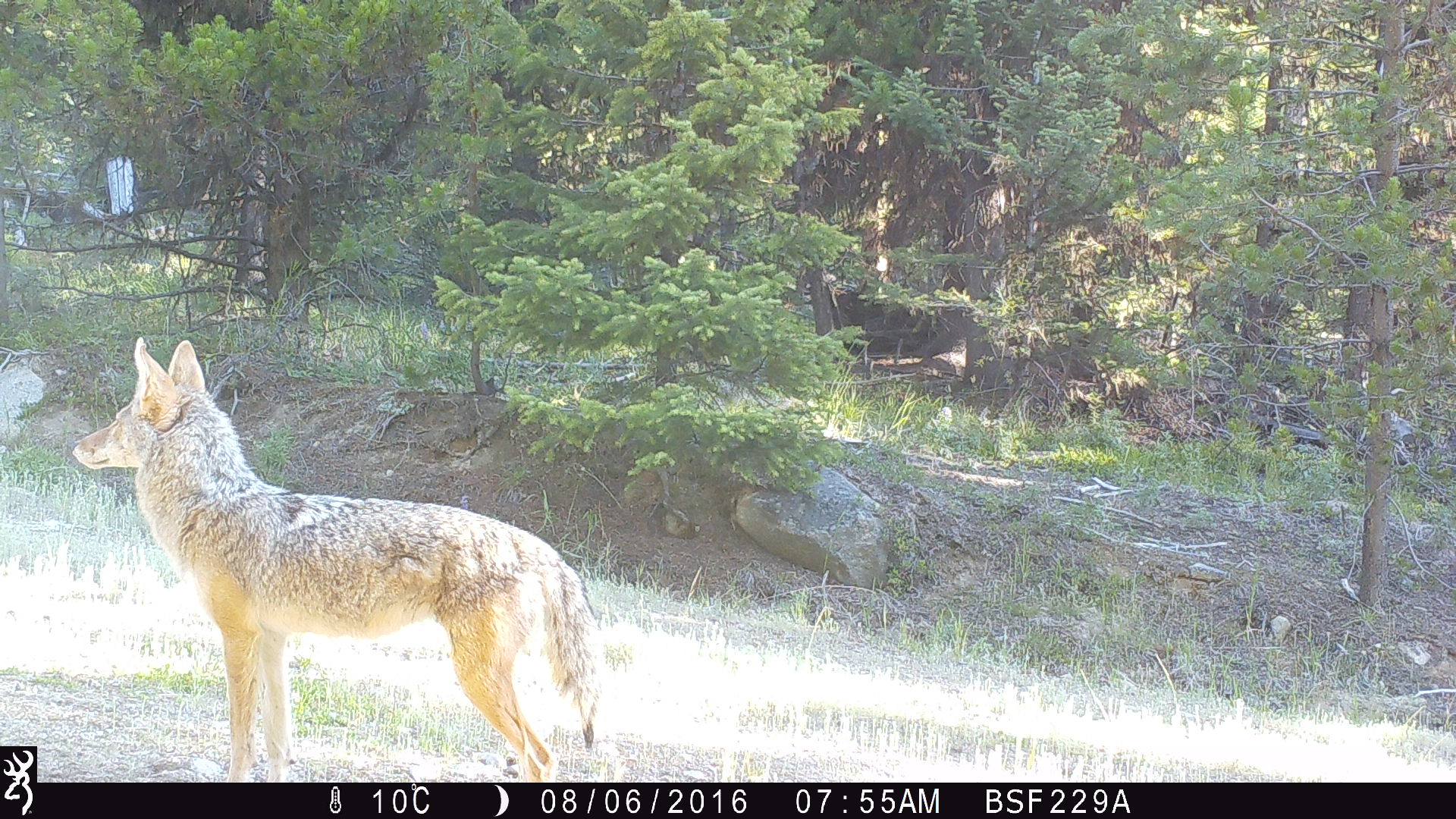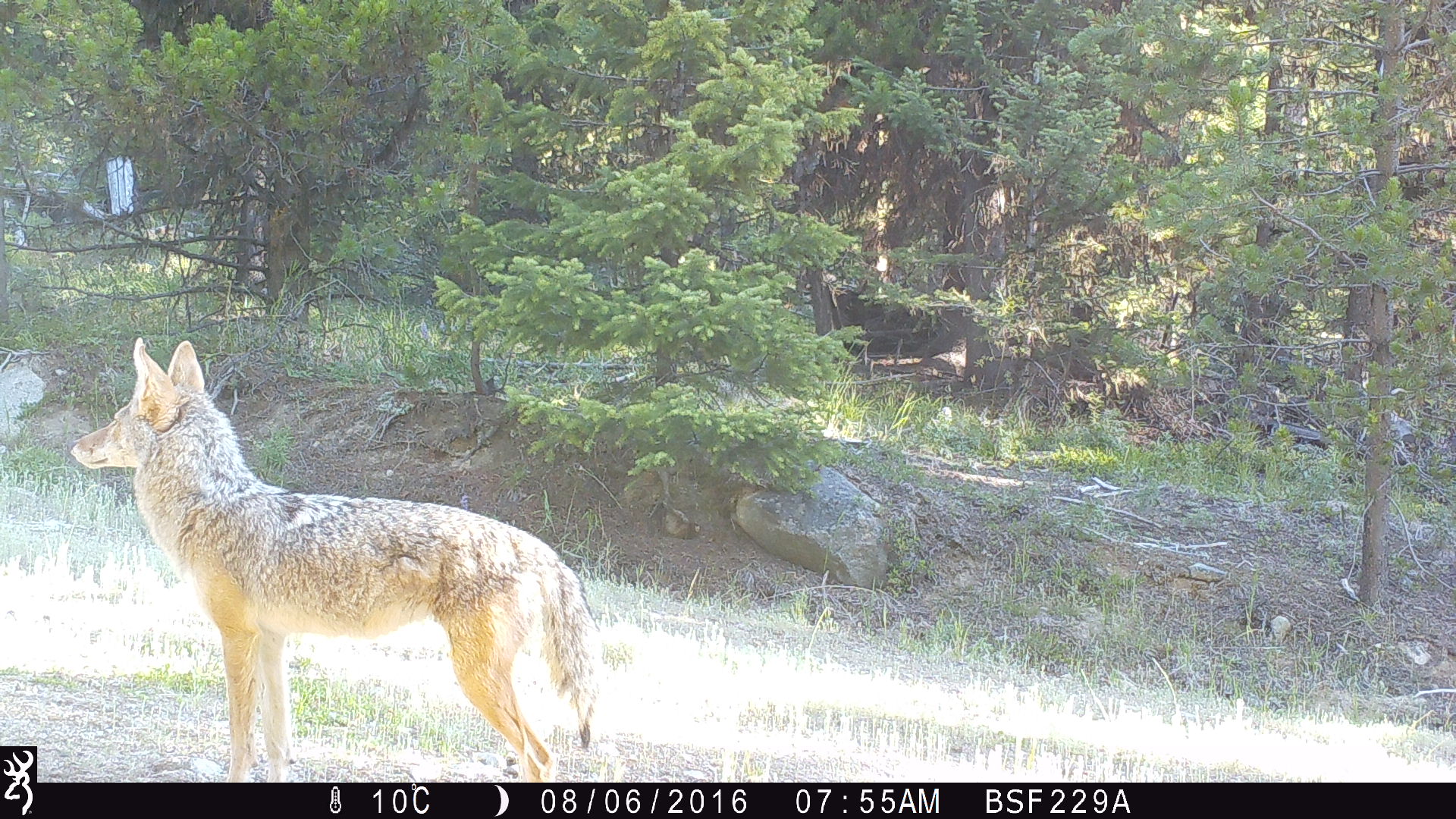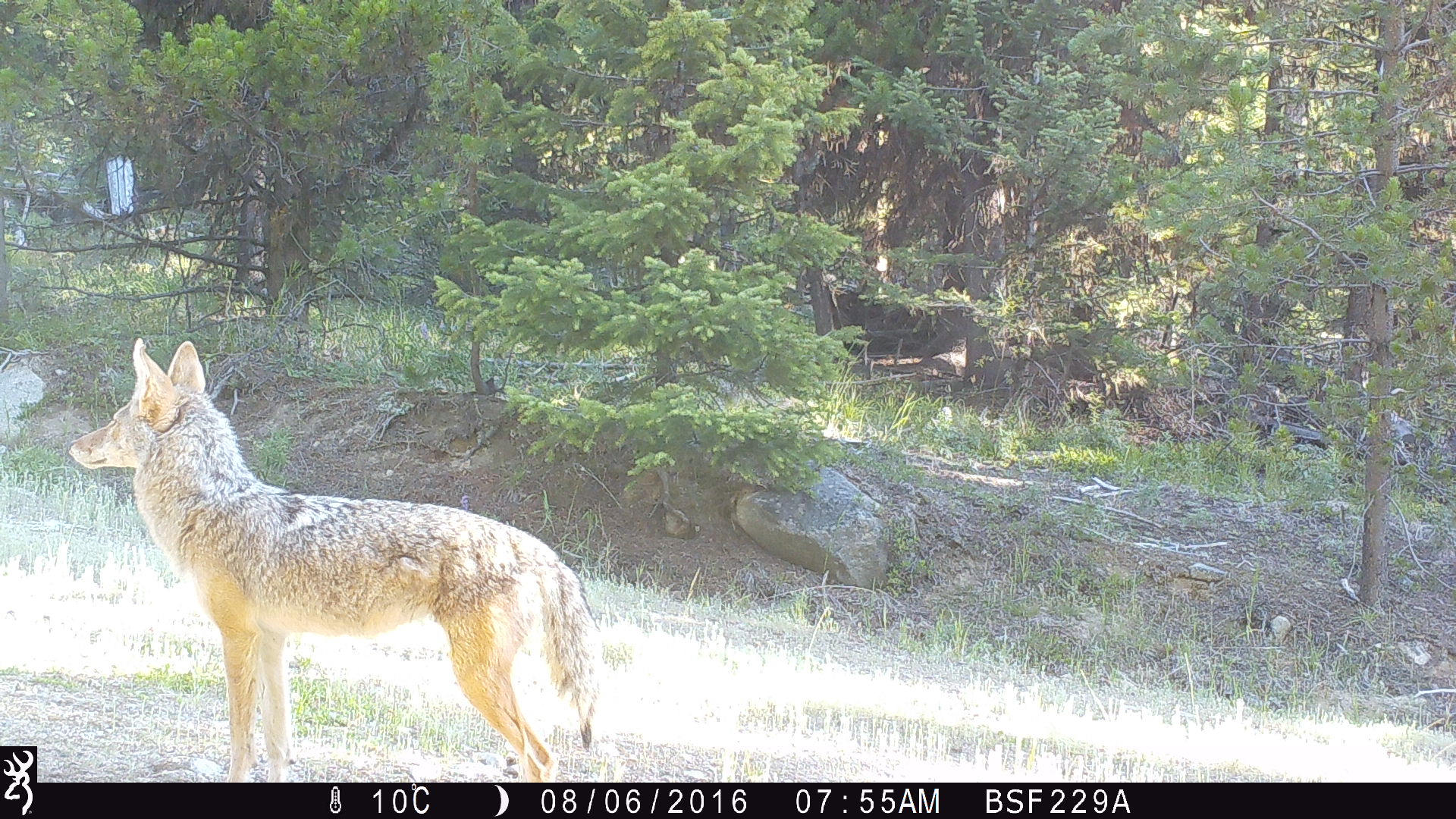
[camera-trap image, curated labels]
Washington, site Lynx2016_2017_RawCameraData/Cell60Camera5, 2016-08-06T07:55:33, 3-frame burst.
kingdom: Animalia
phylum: Chordata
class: Mammalia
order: Carnivora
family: Canidae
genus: Canis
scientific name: Canis latrans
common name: coyote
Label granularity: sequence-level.